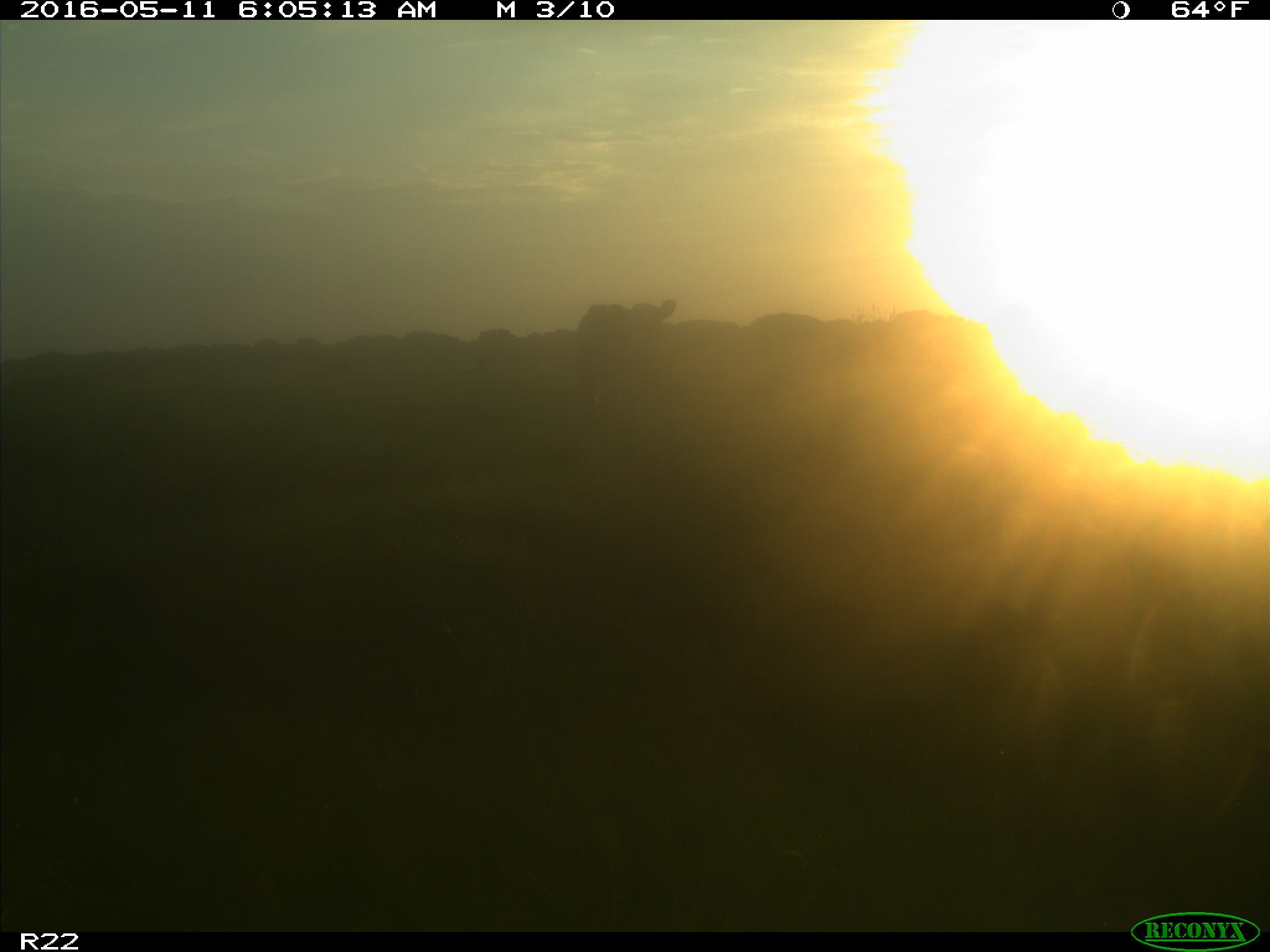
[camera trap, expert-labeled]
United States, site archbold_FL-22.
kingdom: Animalia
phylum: Chordata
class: Mammalia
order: Artiodactyla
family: Bovidae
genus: Bos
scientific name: Bos taurus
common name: domestic cow